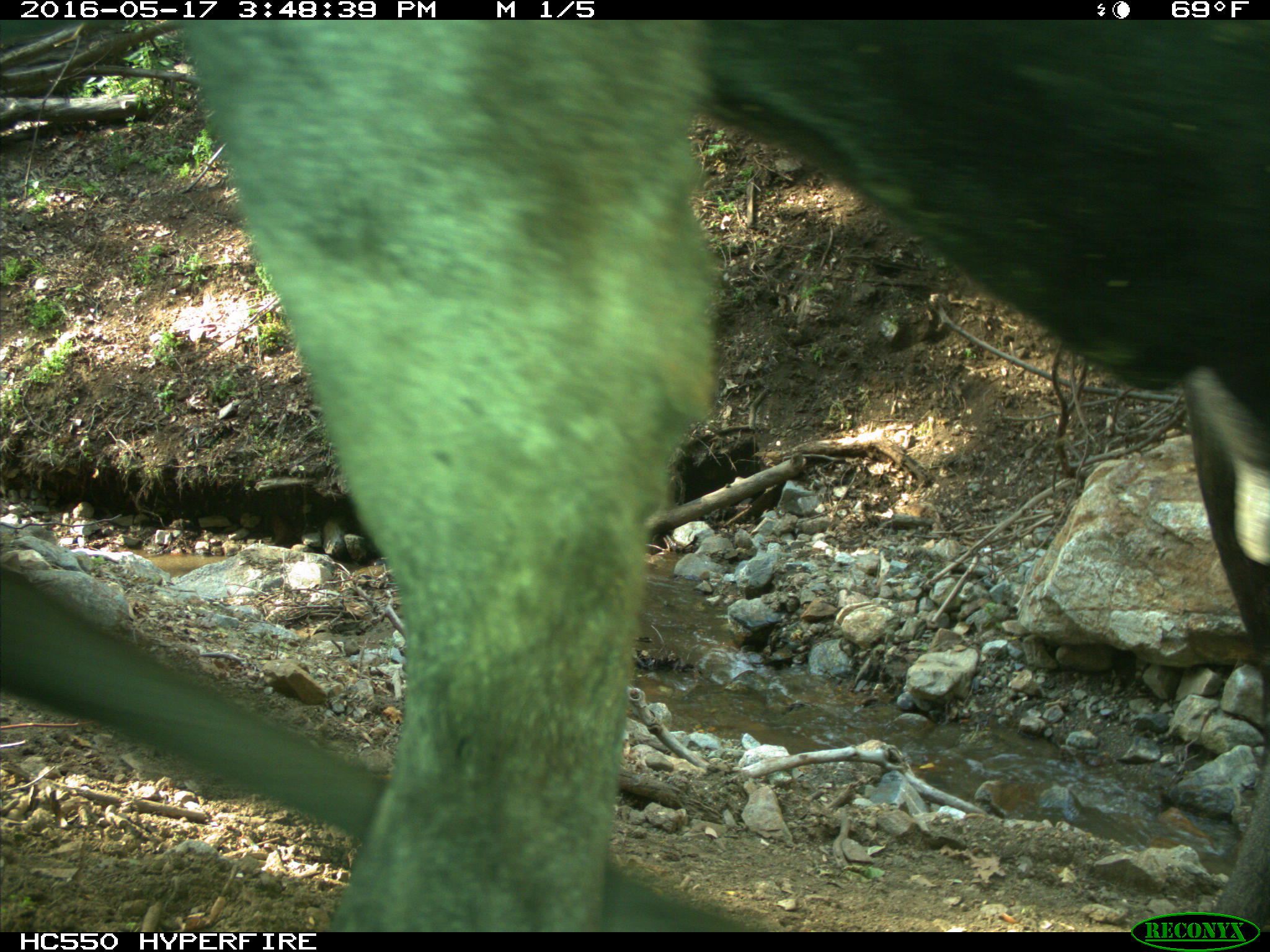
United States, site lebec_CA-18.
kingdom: Animalia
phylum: Chordata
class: Mammalia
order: Artiodactyla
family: Bovidae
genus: Bos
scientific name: Bos taurus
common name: domestic cow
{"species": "Bos taurus (domestic cow)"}